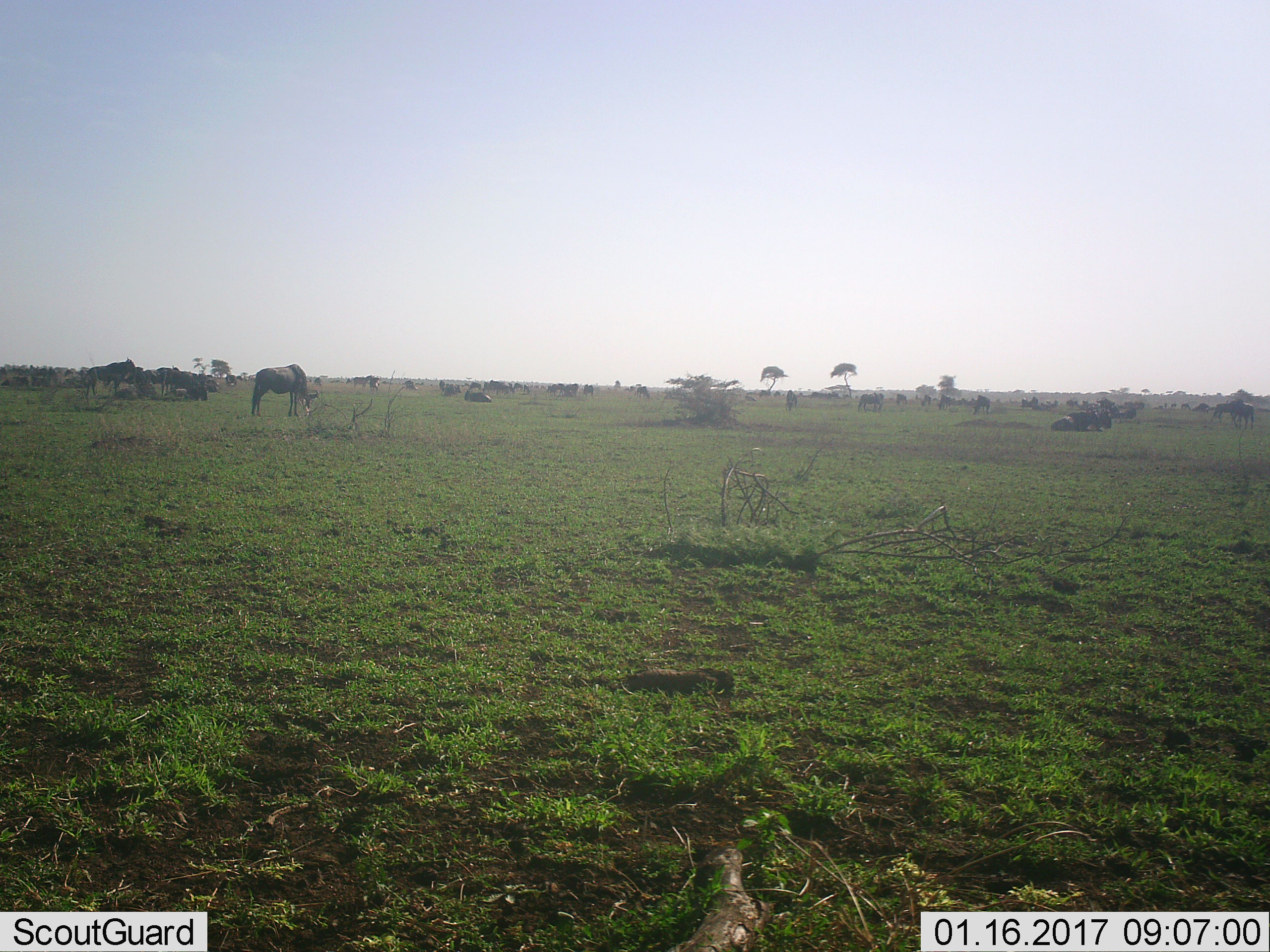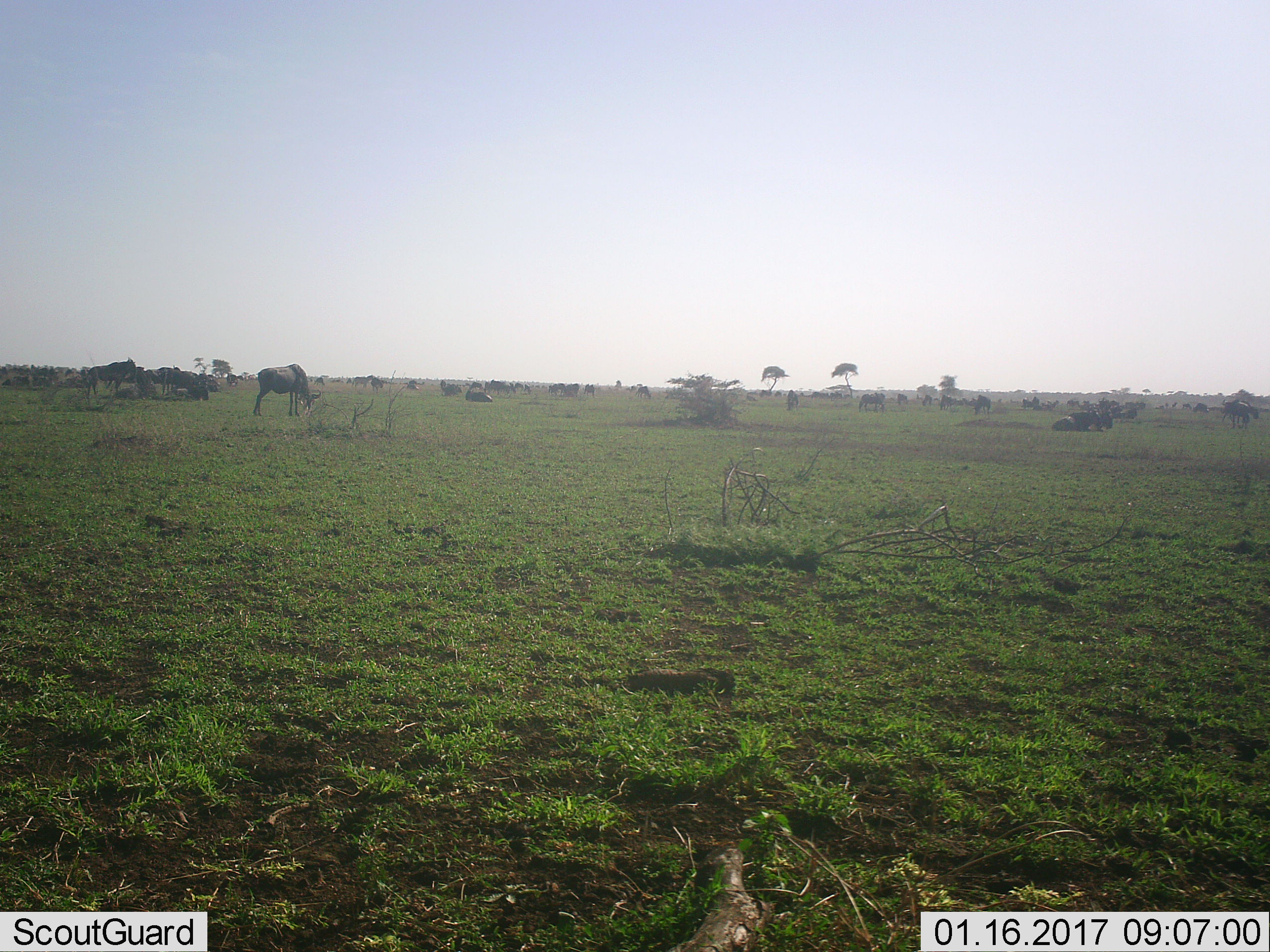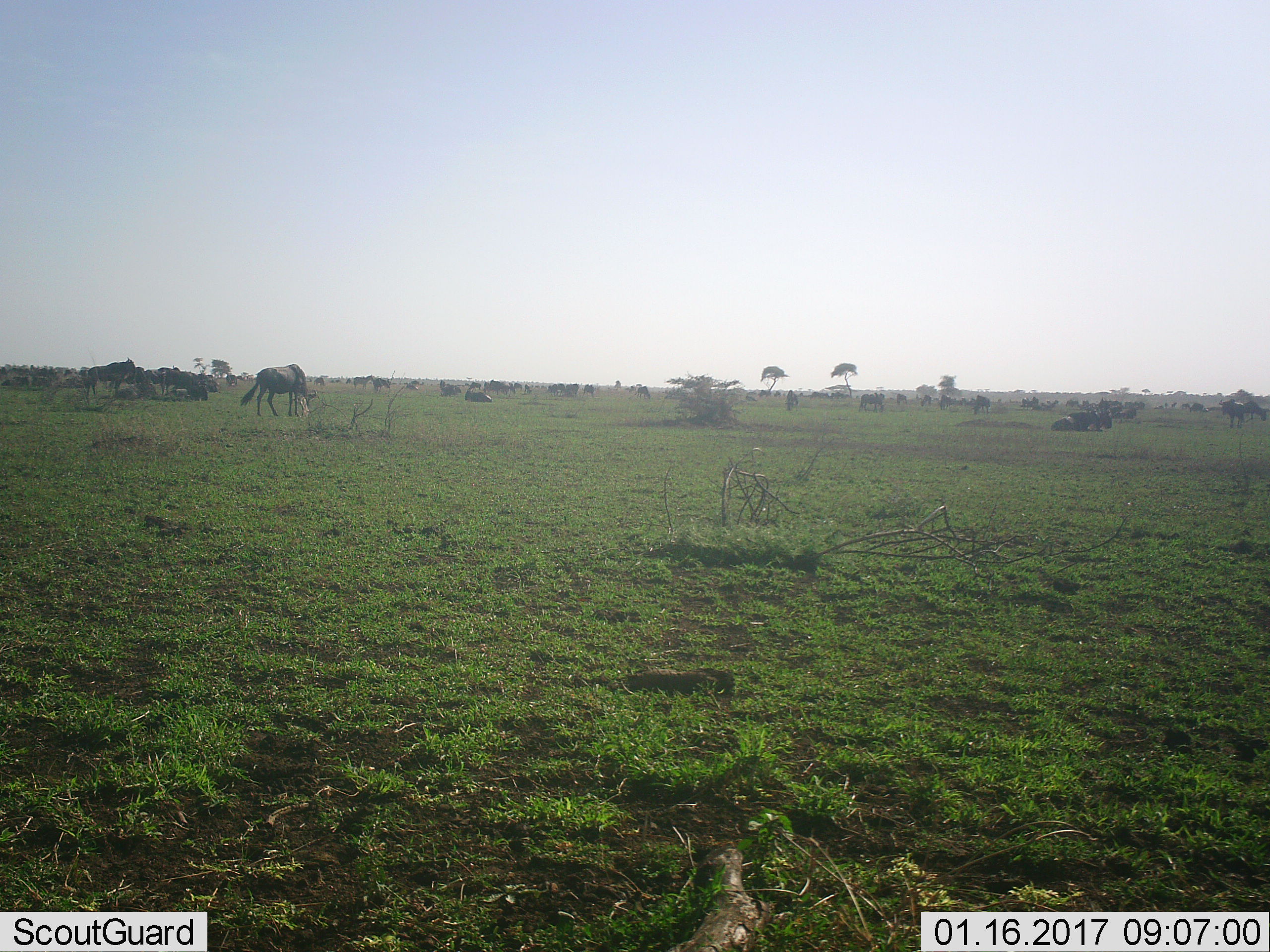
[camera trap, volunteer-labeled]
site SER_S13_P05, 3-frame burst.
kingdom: Animalia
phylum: Chordata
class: Mammalia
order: Artiodactyla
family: Bovidae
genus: Connochaetes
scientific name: Connochaetes taurinus taurinus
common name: blue wildebeest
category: wildebeestblue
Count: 11-50.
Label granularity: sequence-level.